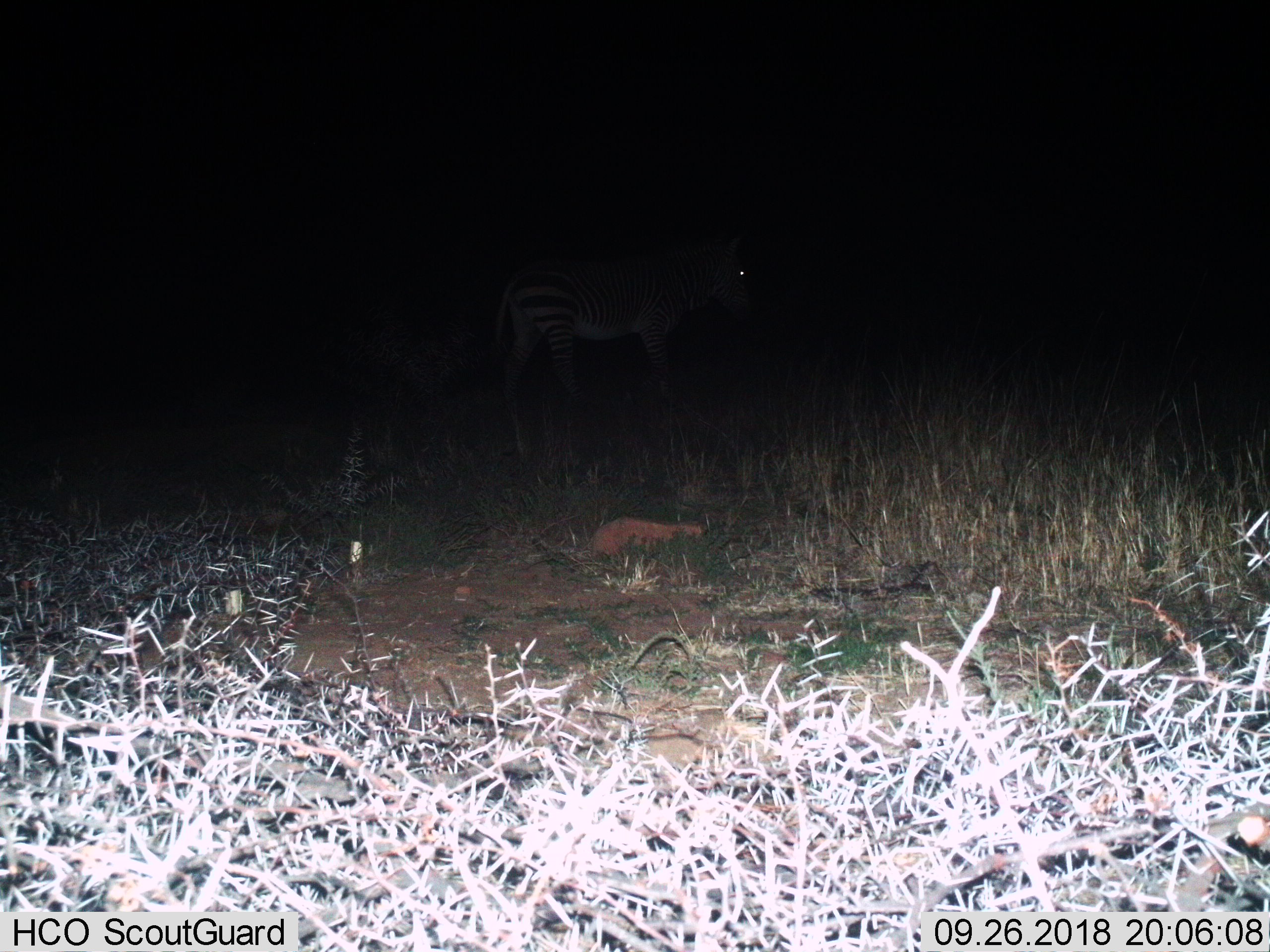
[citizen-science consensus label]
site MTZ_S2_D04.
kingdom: Animalia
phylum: Chordata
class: Mammalia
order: Perissodactyla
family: Equidae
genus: Equus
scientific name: Equus zebra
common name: mountain zebra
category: zebramountain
Zebramountain (mountain zebra) (Equus zebra), count 1. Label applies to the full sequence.